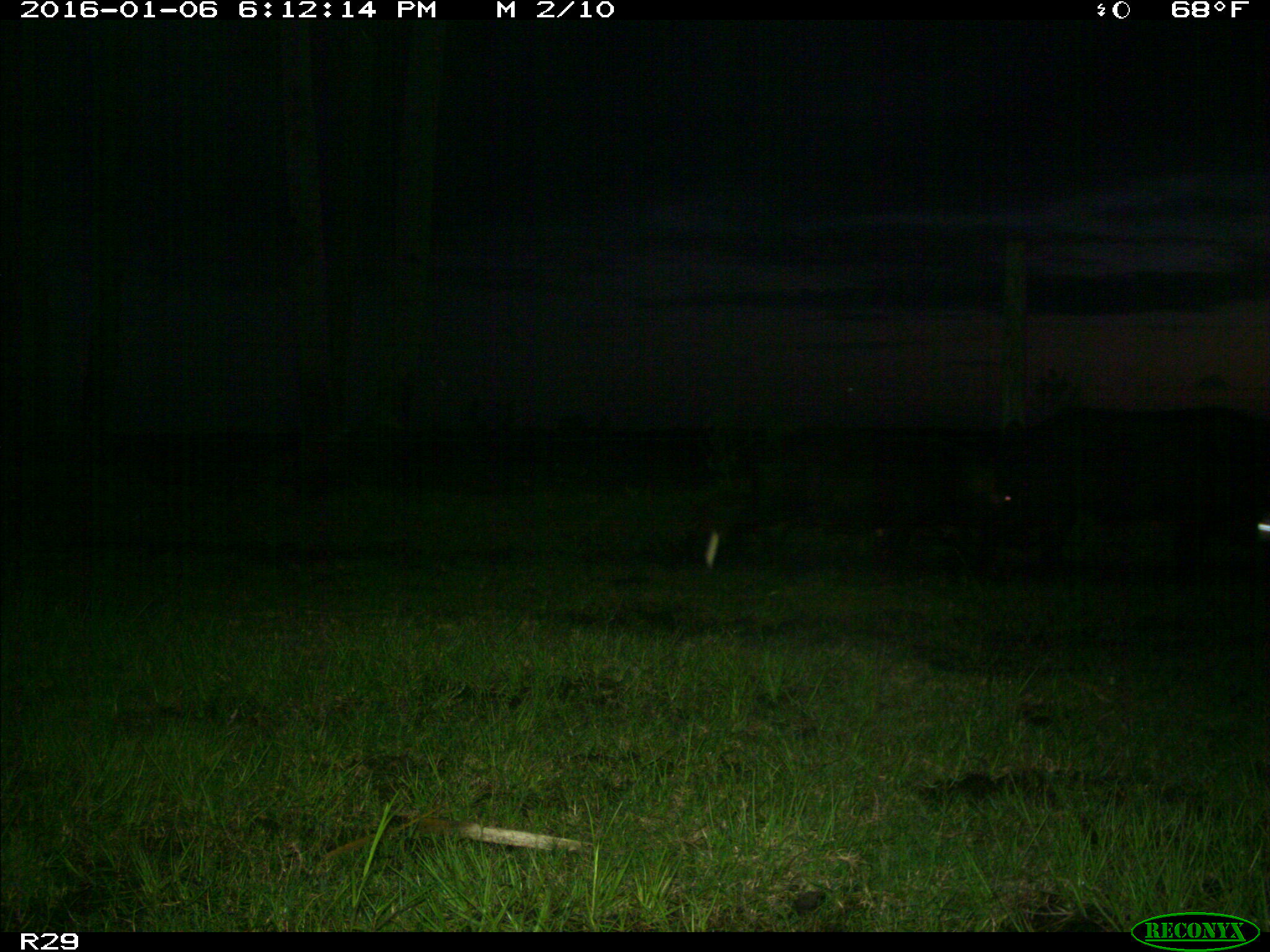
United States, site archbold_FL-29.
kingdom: Animalia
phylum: Chordata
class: Mammalia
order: Artiodactyla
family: Suidae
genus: Sus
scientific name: Sus scrofa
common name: wild boar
Sus scrofa (wild boar).